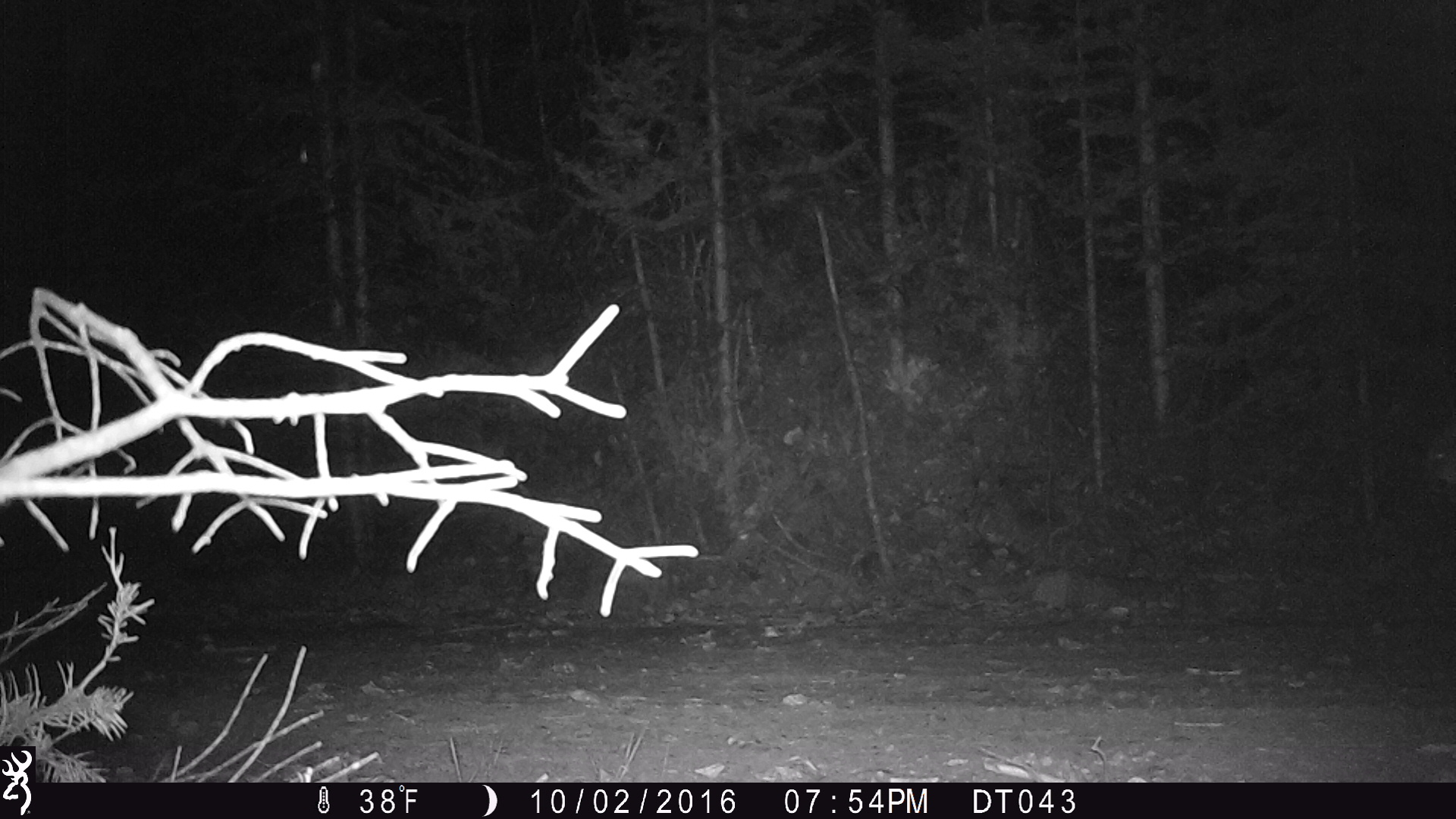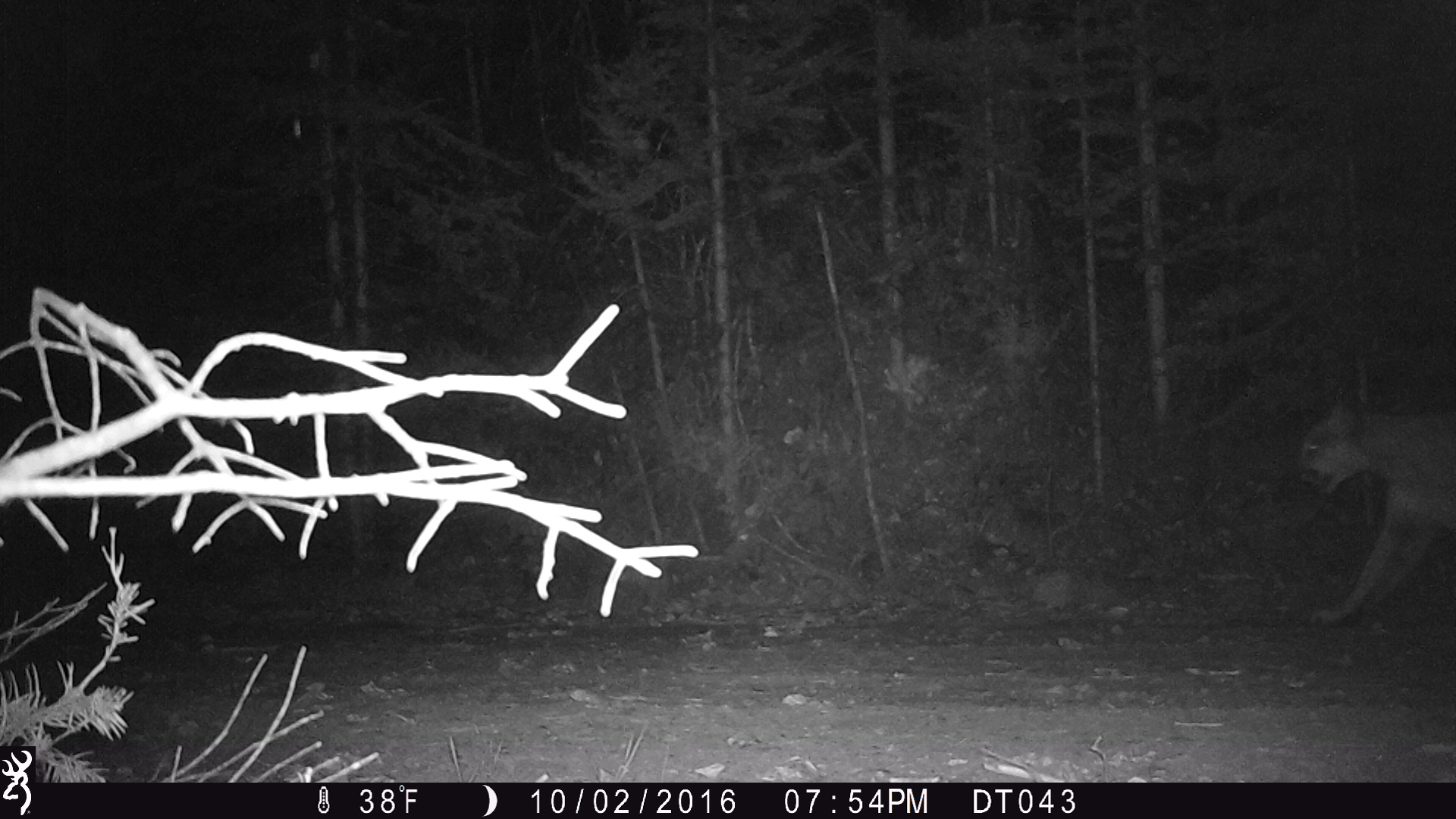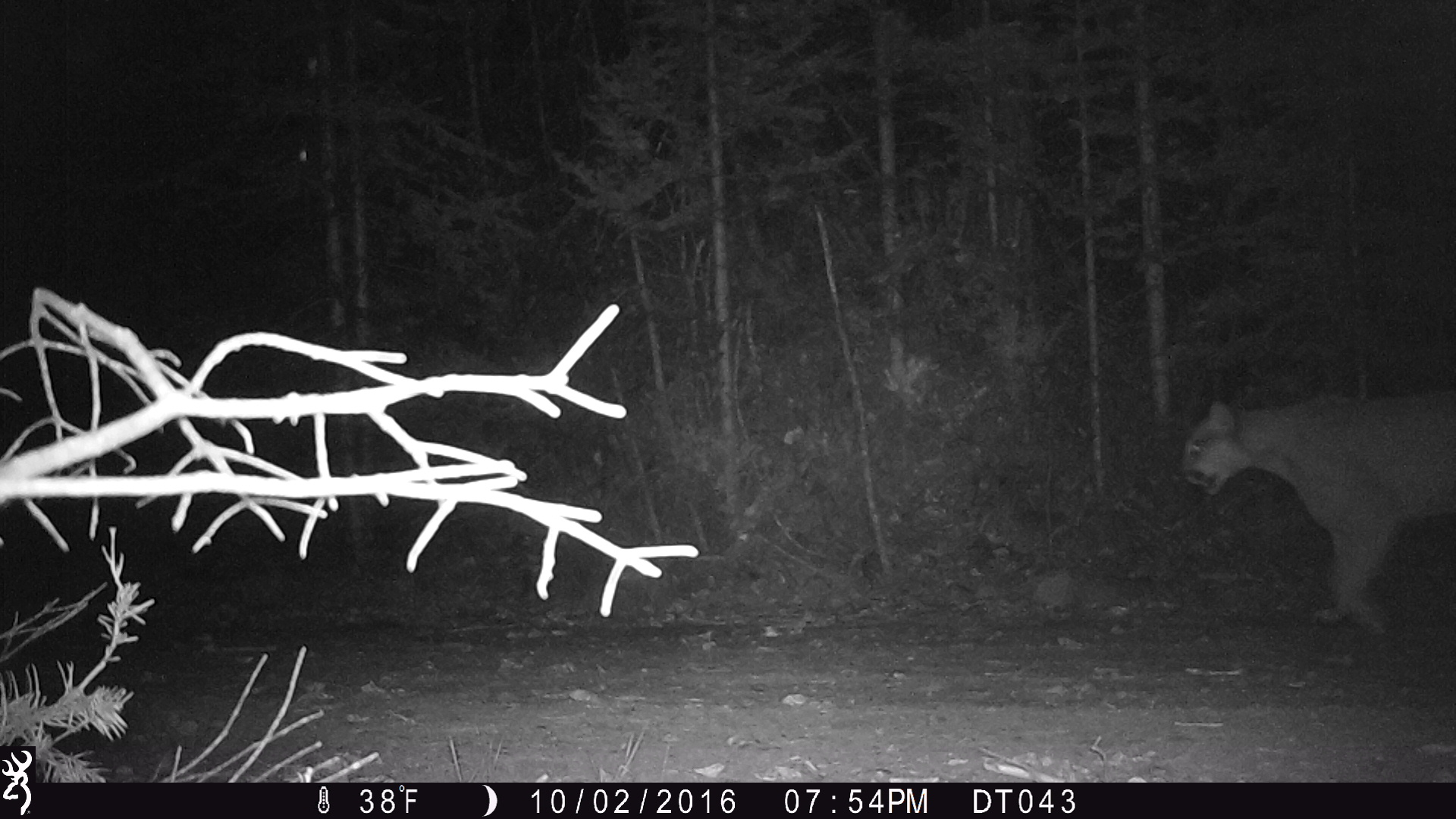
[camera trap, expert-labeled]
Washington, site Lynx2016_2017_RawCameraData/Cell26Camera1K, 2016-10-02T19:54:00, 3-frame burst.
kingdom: Animalia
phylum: Chordata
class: Mammalia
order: Carnivora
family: Felidae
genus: Puma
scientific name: Puma concolor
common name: mountain lion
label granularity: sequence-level